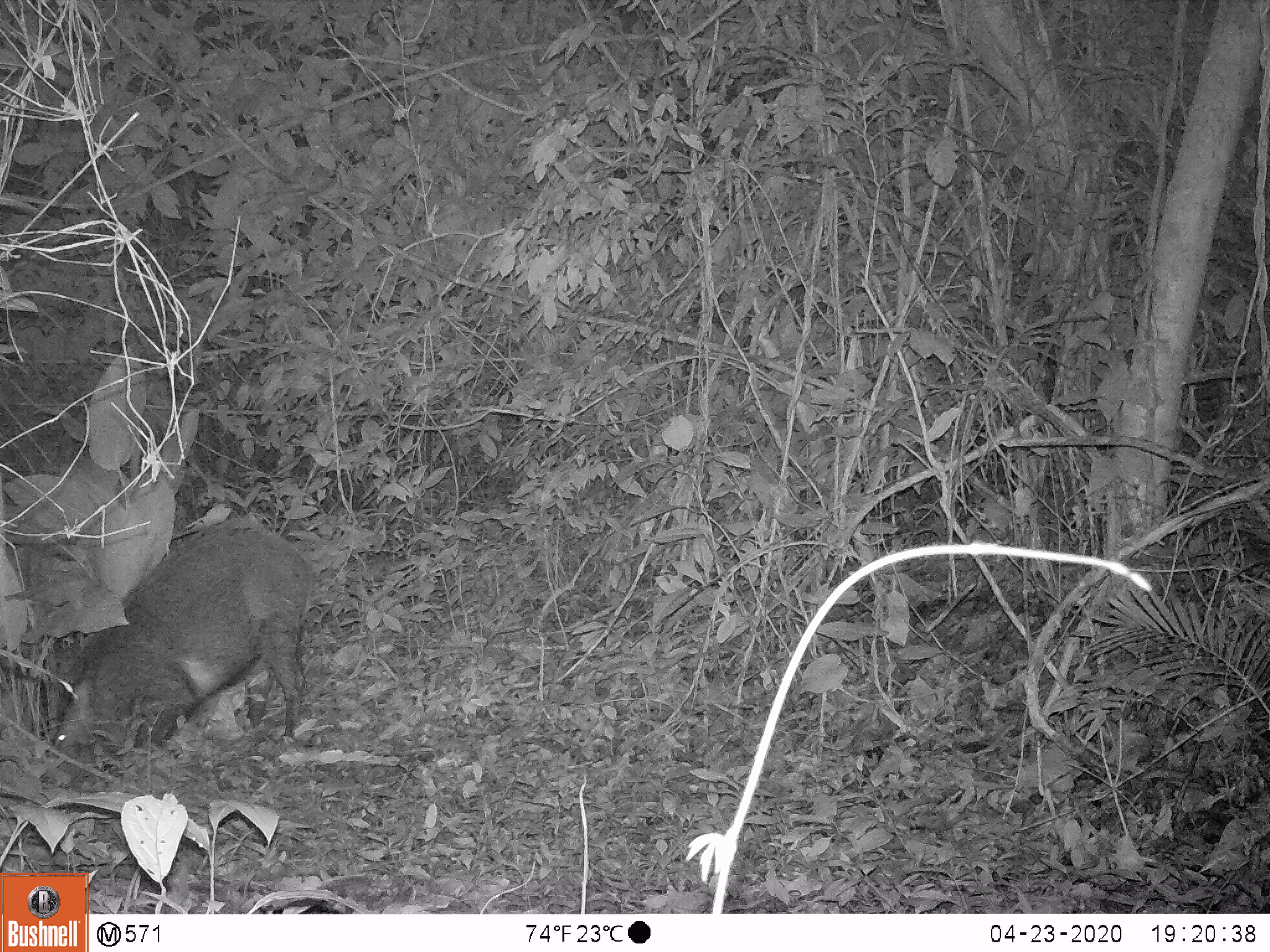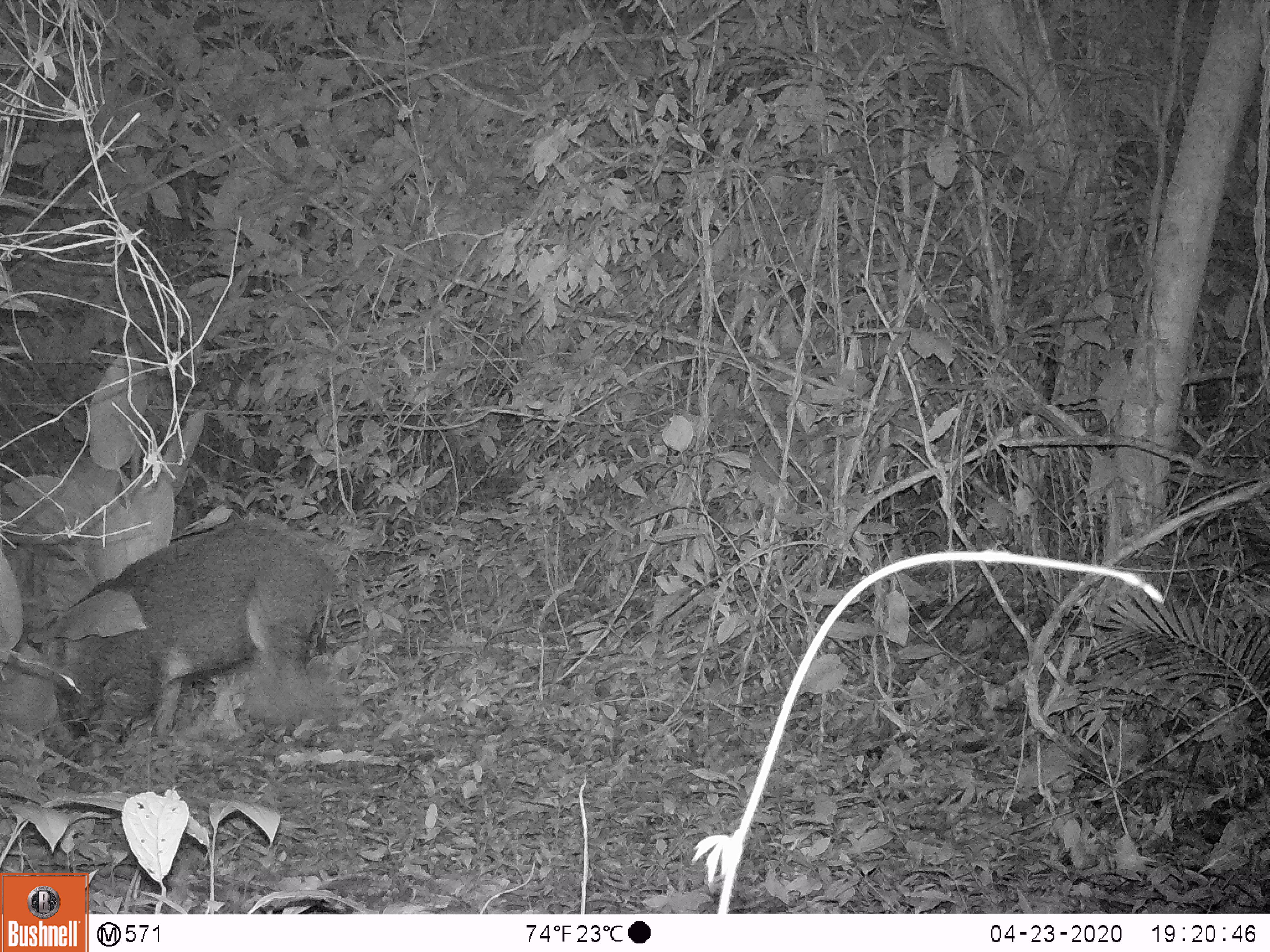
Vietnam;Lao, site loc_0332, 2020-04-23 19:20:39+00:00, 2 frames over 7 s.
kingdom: Animalia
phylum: Chordata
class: Mammalia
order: Artiodactyla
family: Suidae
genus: Sus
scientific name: Sus scrofa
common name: eurasian wild pig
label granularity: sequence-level